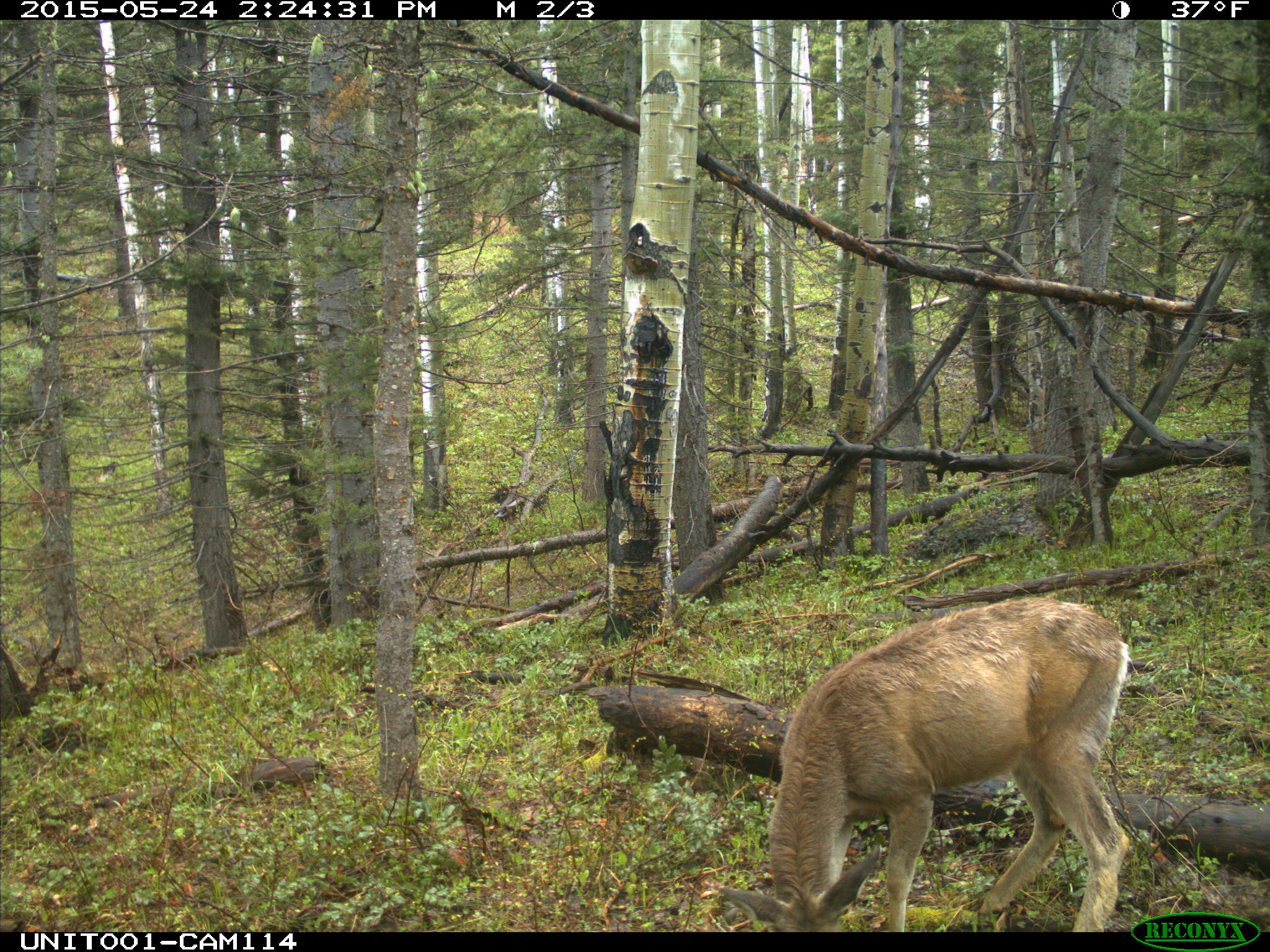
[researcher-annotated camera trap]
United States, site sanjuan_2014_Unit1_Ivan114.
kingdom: Animalia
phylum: Chordata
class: Mammalia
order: Artiodactyla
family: Cervidae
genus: Odocoileus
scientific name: Odocoileus hemionus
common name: mule deer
Odocoileus hemionus (mule deer).